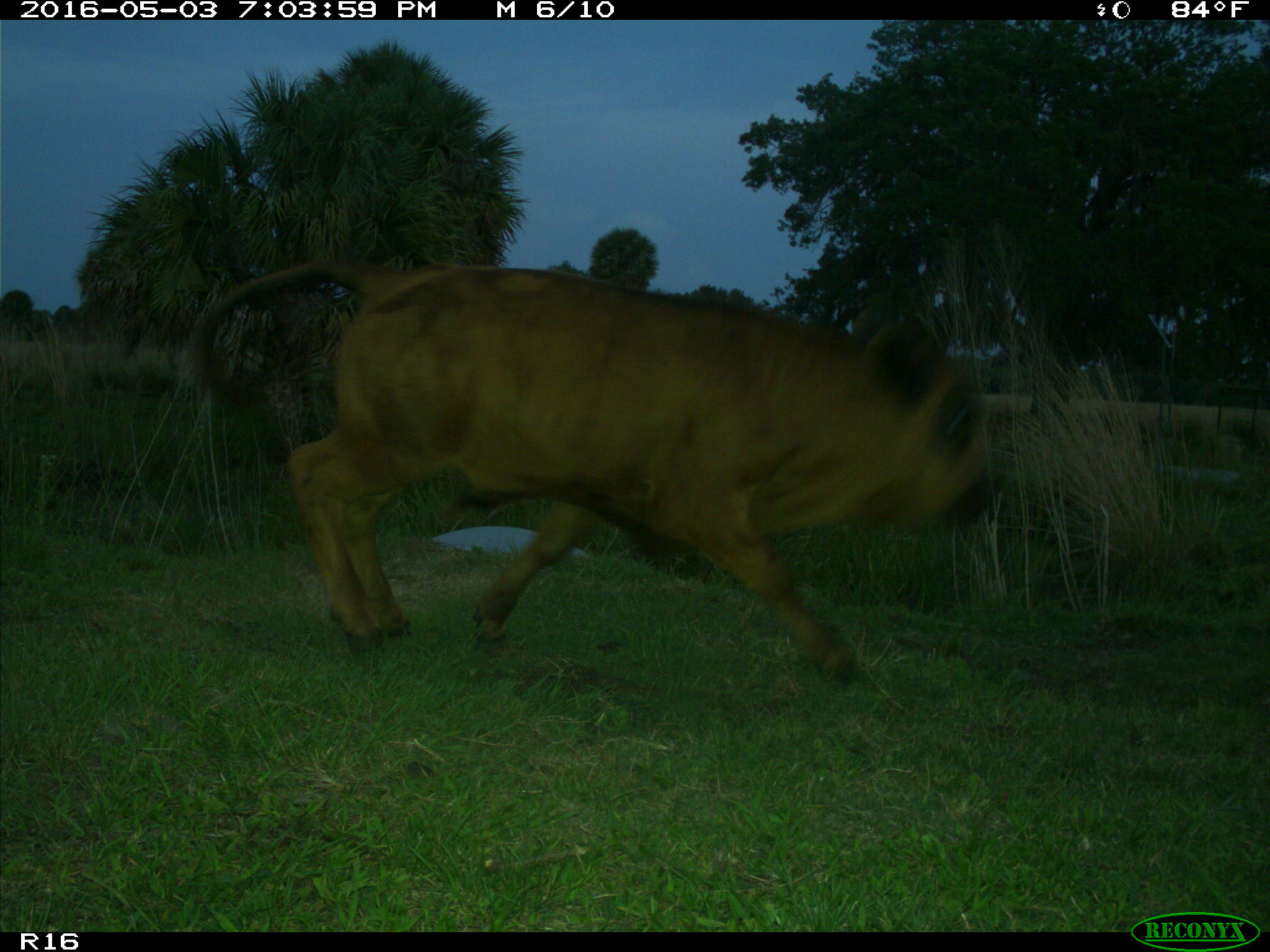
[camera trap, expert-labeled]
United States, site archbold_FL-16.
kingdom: Animalia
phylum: Chordata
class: Mammalia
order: Artiodactyla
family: Bovidae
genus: Bos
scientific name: Bos taurus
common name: domestic cow